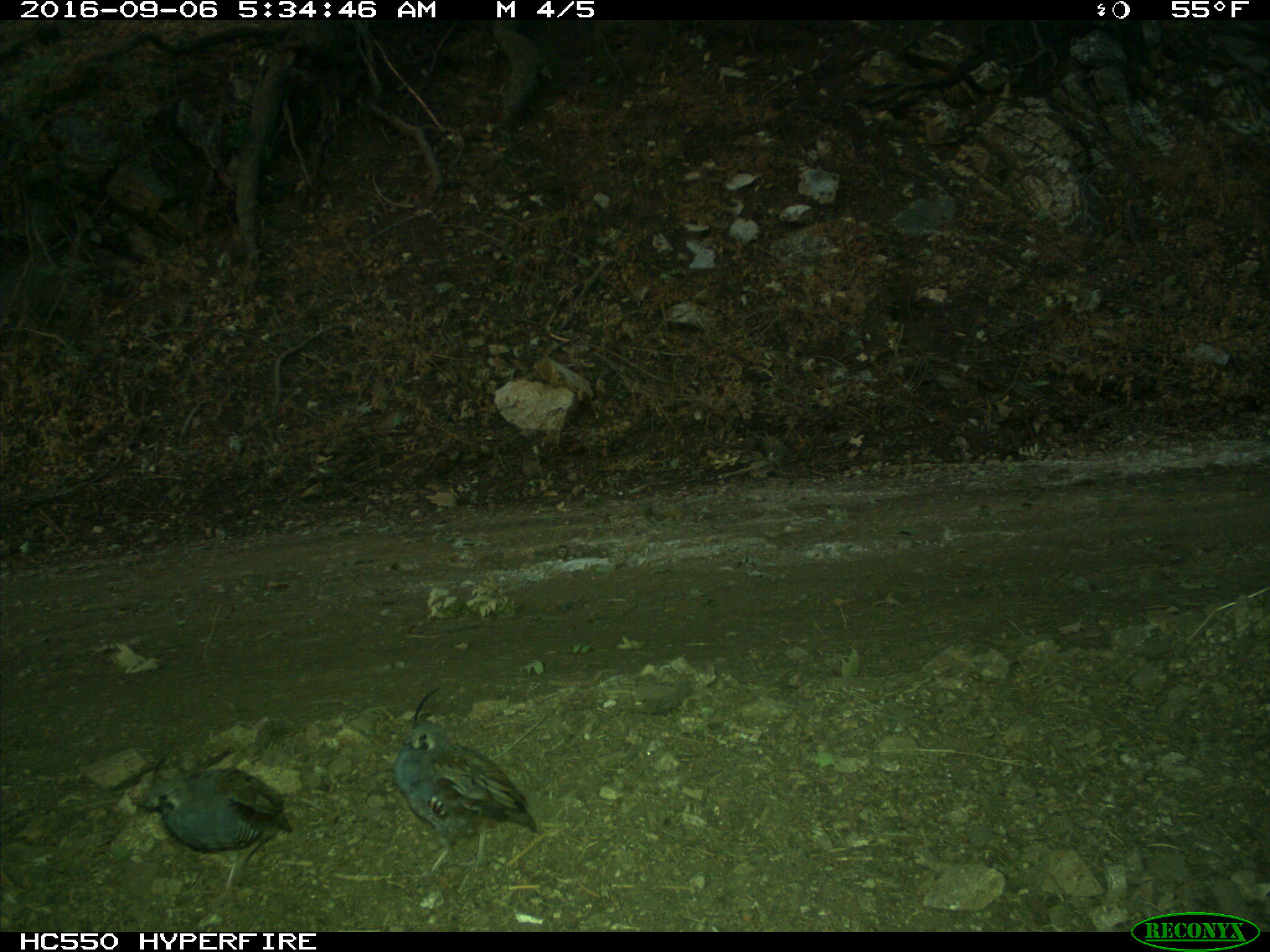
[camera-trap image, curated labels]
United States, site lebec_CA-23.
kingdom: Animalia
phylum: Chordata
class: Aves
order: Galliformes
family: Odontophoridae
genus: Callipepla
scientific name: Callipepla californica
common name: california quail